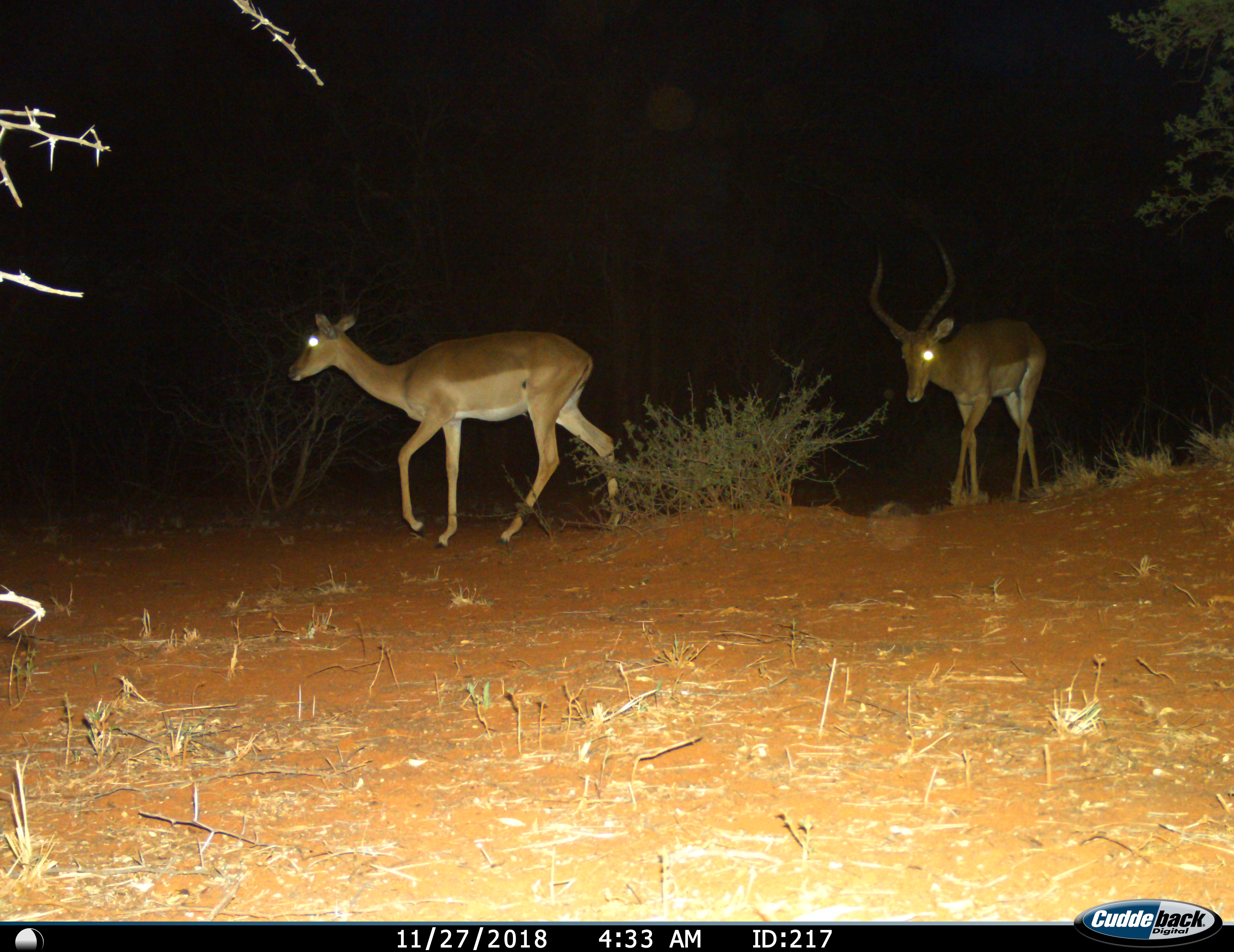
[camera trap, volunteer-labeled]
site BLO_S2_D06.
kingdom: Animalia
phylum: Chordata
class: Mammalia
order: Artiodactyla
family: Bovidae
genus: Aepyceros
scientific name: Aepyceros melampus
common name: impala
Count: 2.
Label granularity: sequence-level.